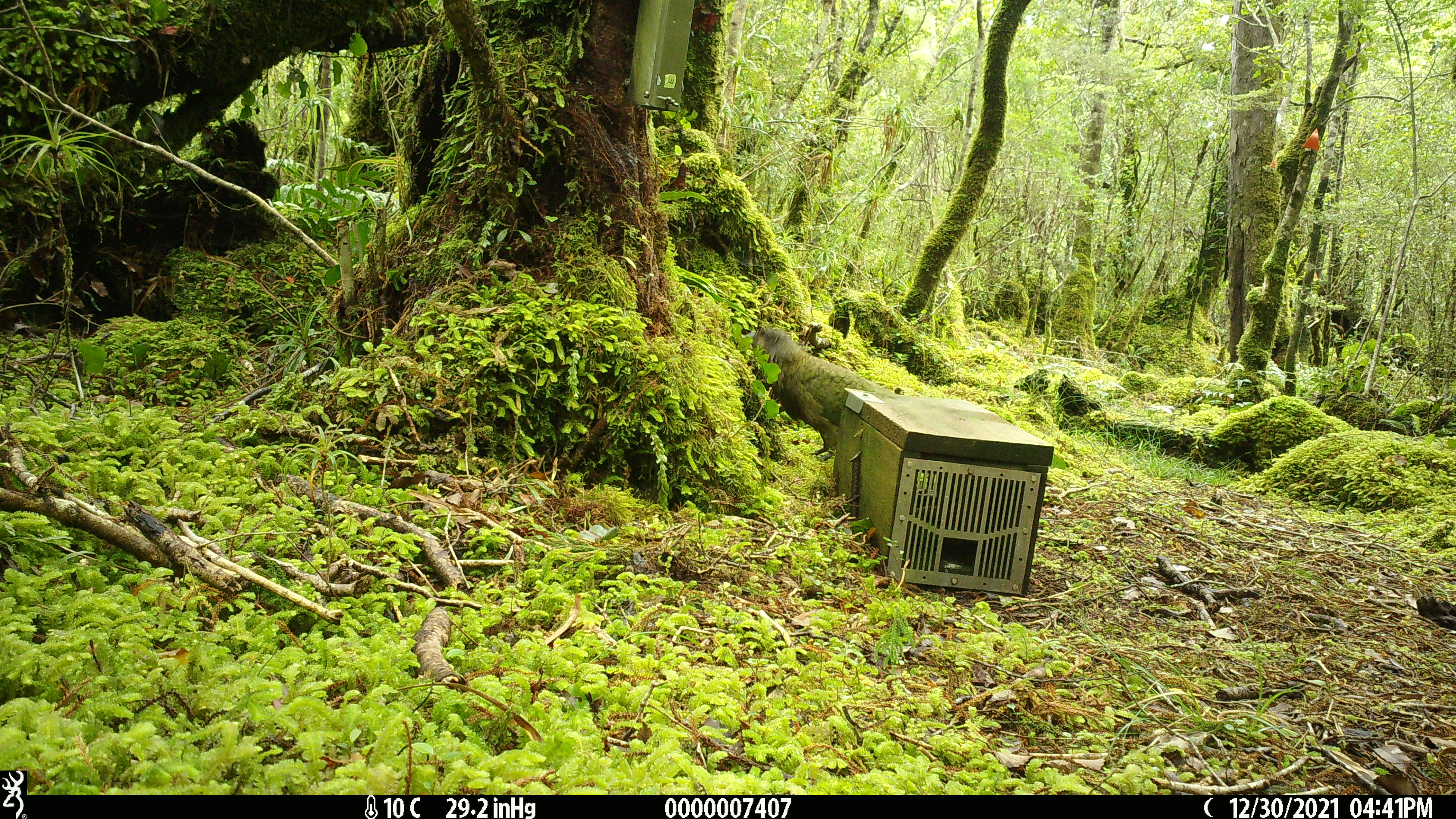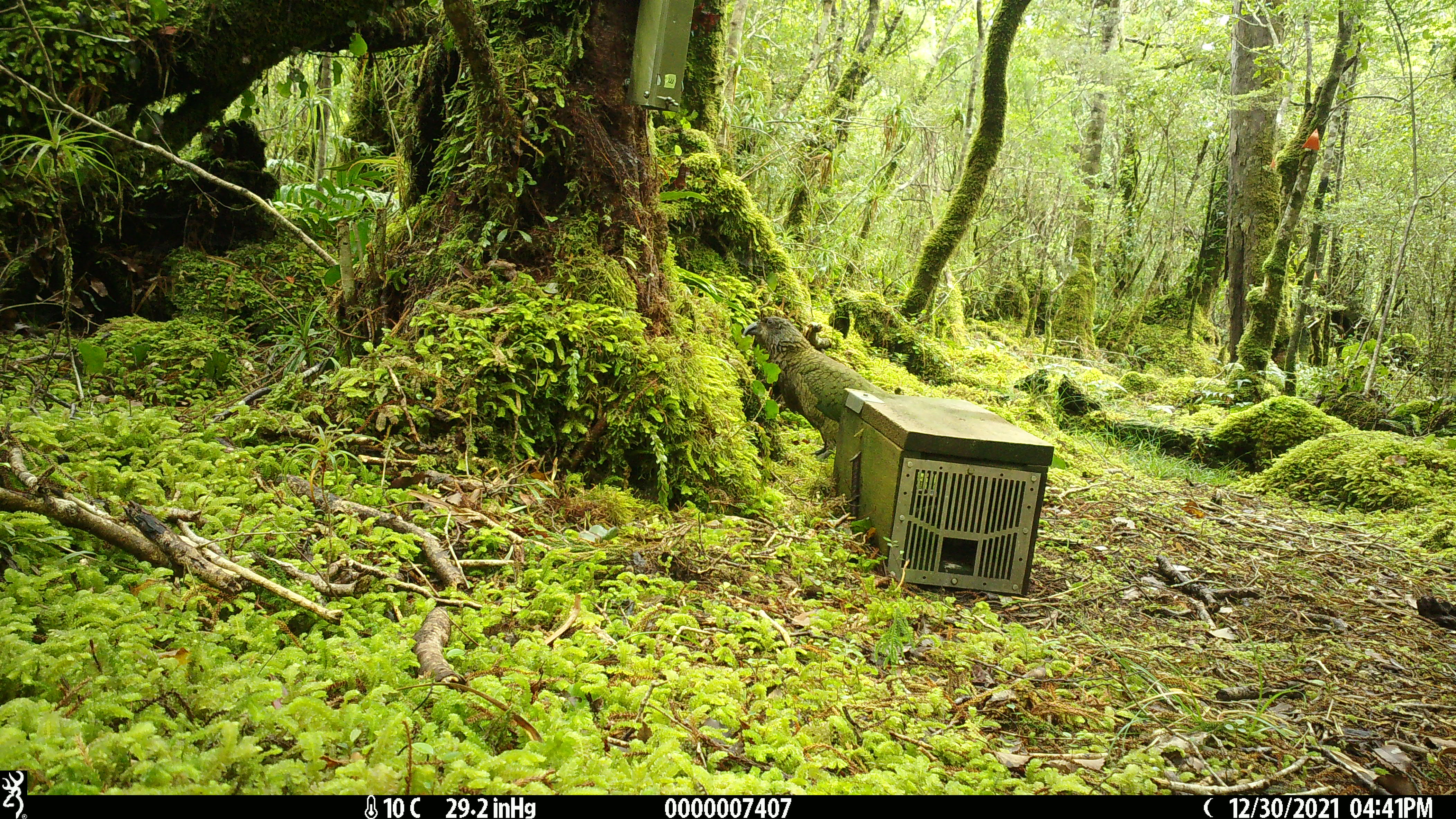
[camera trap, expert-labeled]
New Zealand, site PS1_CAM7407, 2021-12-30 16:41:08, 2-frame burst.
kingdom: Animalia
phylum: Chordata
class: Aves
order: Psittaciformes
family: Strigopidae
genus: Nestor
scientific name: Nestor notabilis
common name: kea